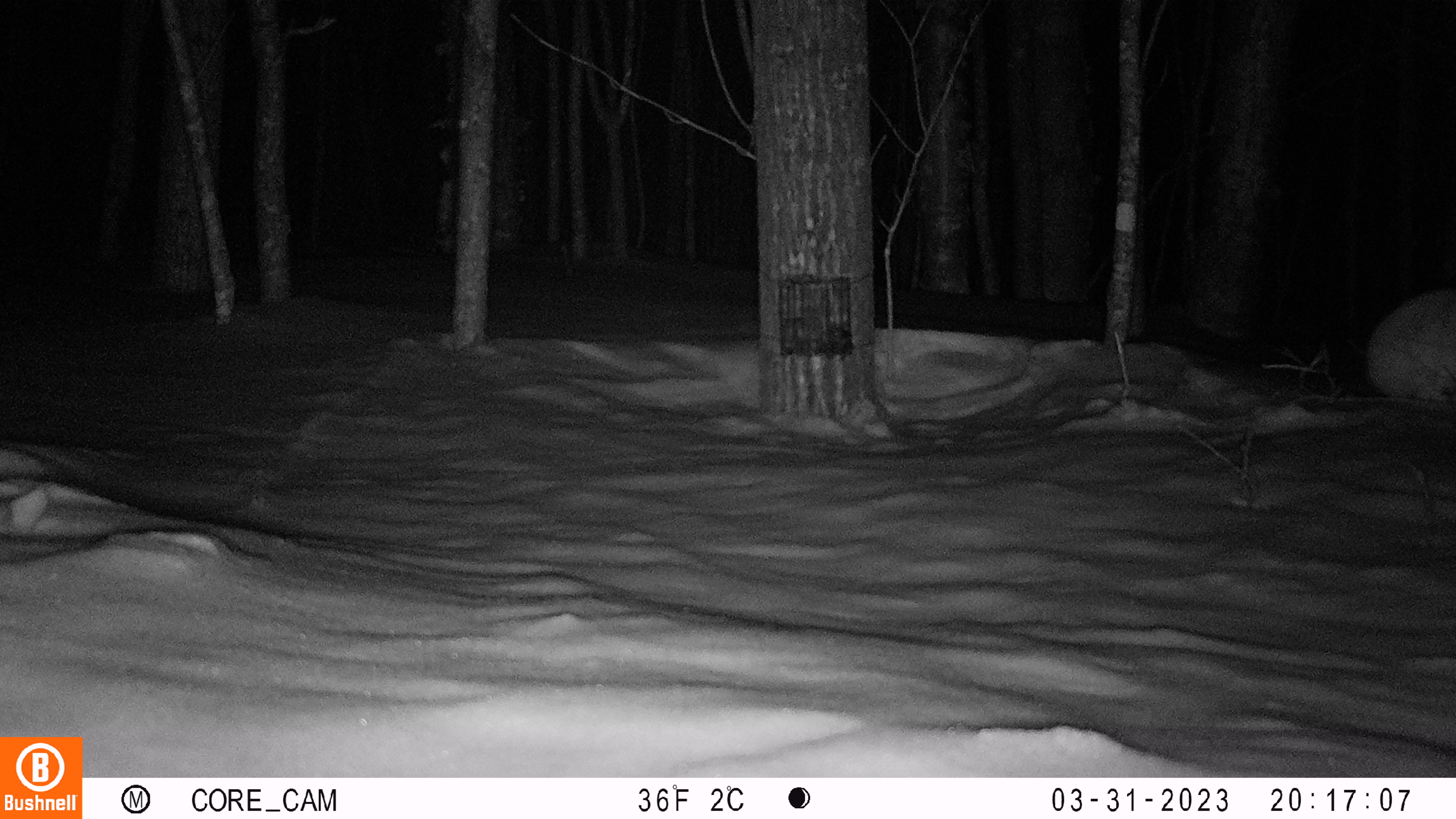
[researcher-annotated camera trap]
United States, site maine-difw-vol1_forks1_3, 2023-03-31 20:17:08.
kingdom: Animalia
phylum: Chordata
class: Mammalia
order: Lagomorpha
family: Leporidae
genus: Lepus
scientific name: Lepus americanus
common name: snowshoe hare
Snowshoe hare (Lepus americanus).